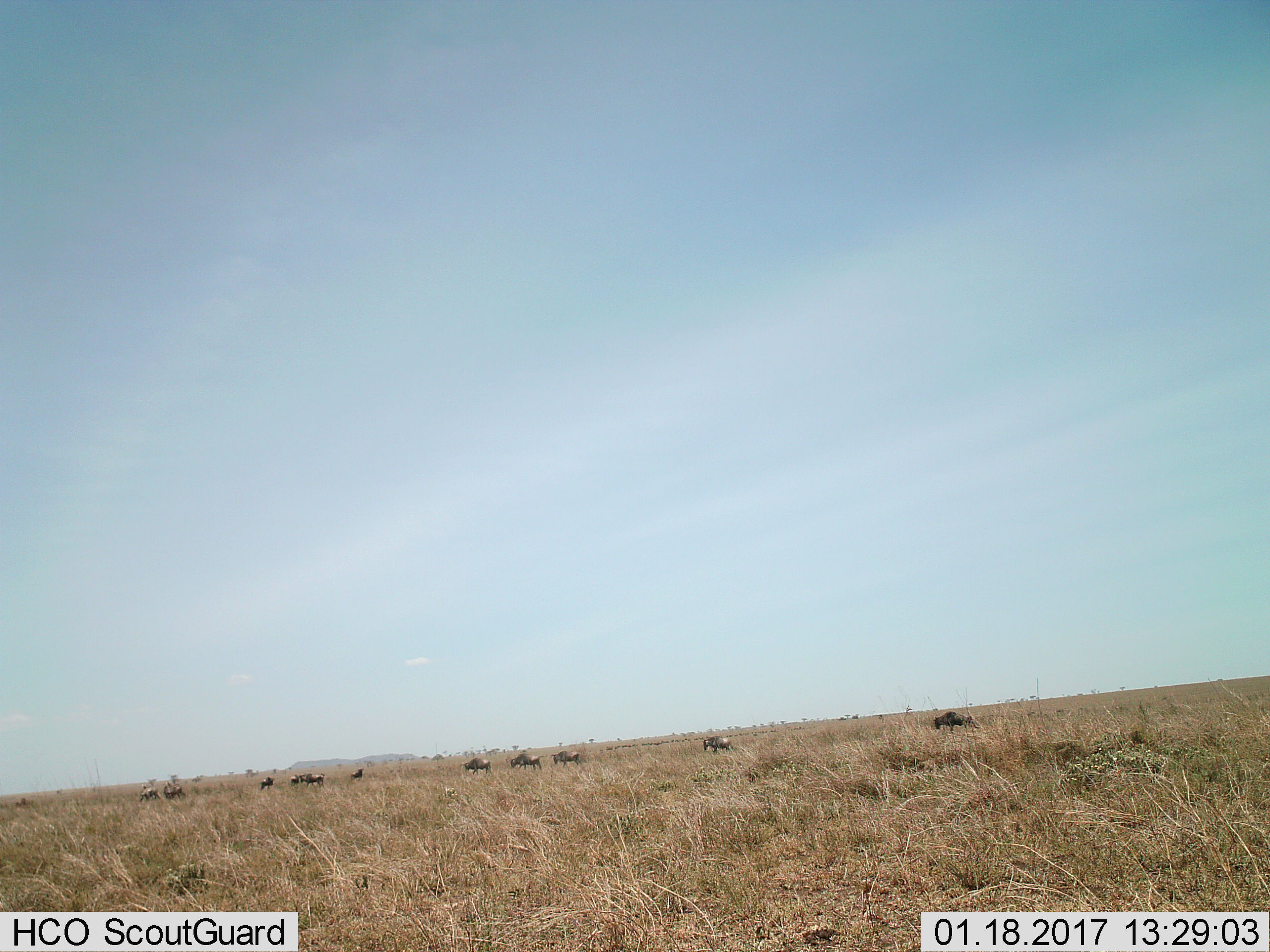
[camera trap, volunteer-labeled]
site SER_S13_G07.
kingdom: Animalia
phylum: Chordata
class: Mammalia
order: Artiodactyla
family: Bovidae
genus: Connochaetes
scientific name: Connochaetes taurinus taurinus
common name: blue wildebeest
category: wildebeestblue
Wildebeestblue (blue wildebeest) (Connochaetes taurinus taurinus), count 11-50. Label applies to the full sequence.